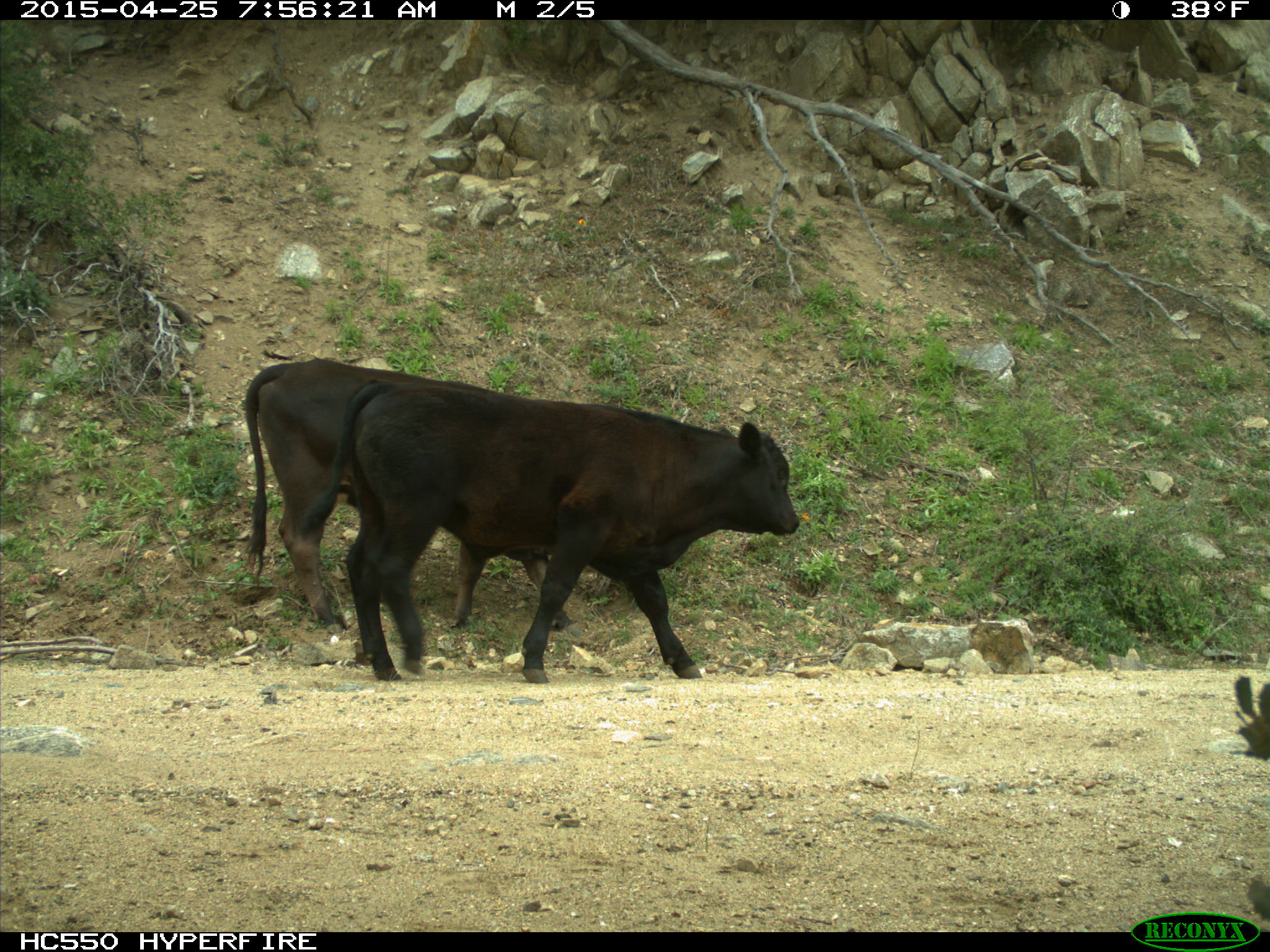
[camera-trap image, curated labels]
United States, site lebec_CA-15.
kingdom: Animalia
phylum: Chordata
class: Mammalia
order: Artiodactyla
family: Bovidae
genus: Bos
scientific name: Bos taurus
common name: domestic cow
Bos taurus (domestic cow).